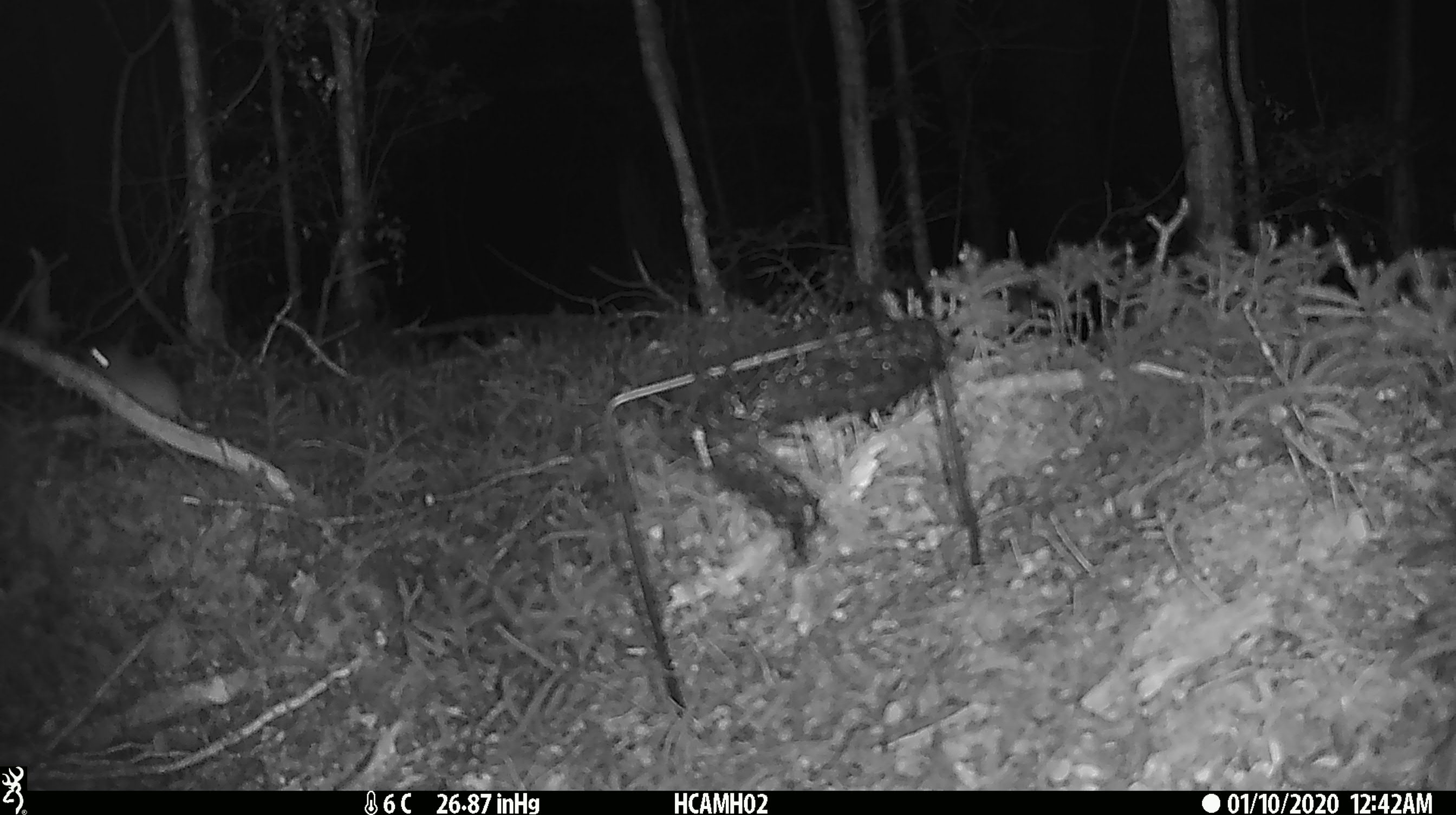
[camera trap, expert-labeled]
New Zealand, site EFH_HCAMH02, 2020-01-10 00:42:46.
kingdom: Animalia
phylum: Chordata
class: Mammalia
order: Rodentia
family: Muridae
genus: Mus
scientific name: Mus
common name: mouse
Mouse (Mus).